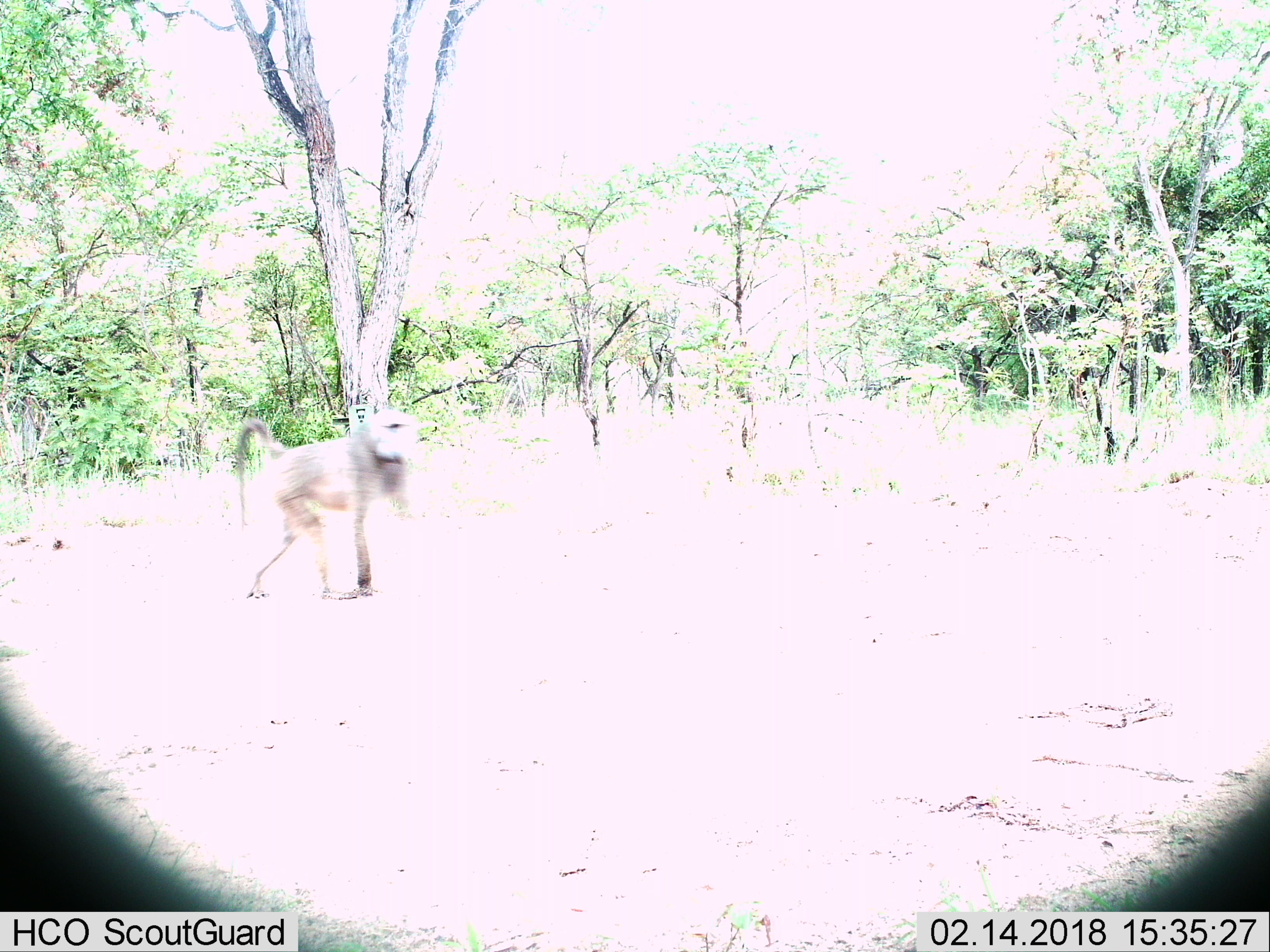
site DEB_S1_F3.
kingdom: Animalia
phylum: Chordata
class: Mammalia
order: Primates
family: Cercopithecidae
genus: Papio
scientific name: Papio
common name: baboon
Baboon (Papio), count 1. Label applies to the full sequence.